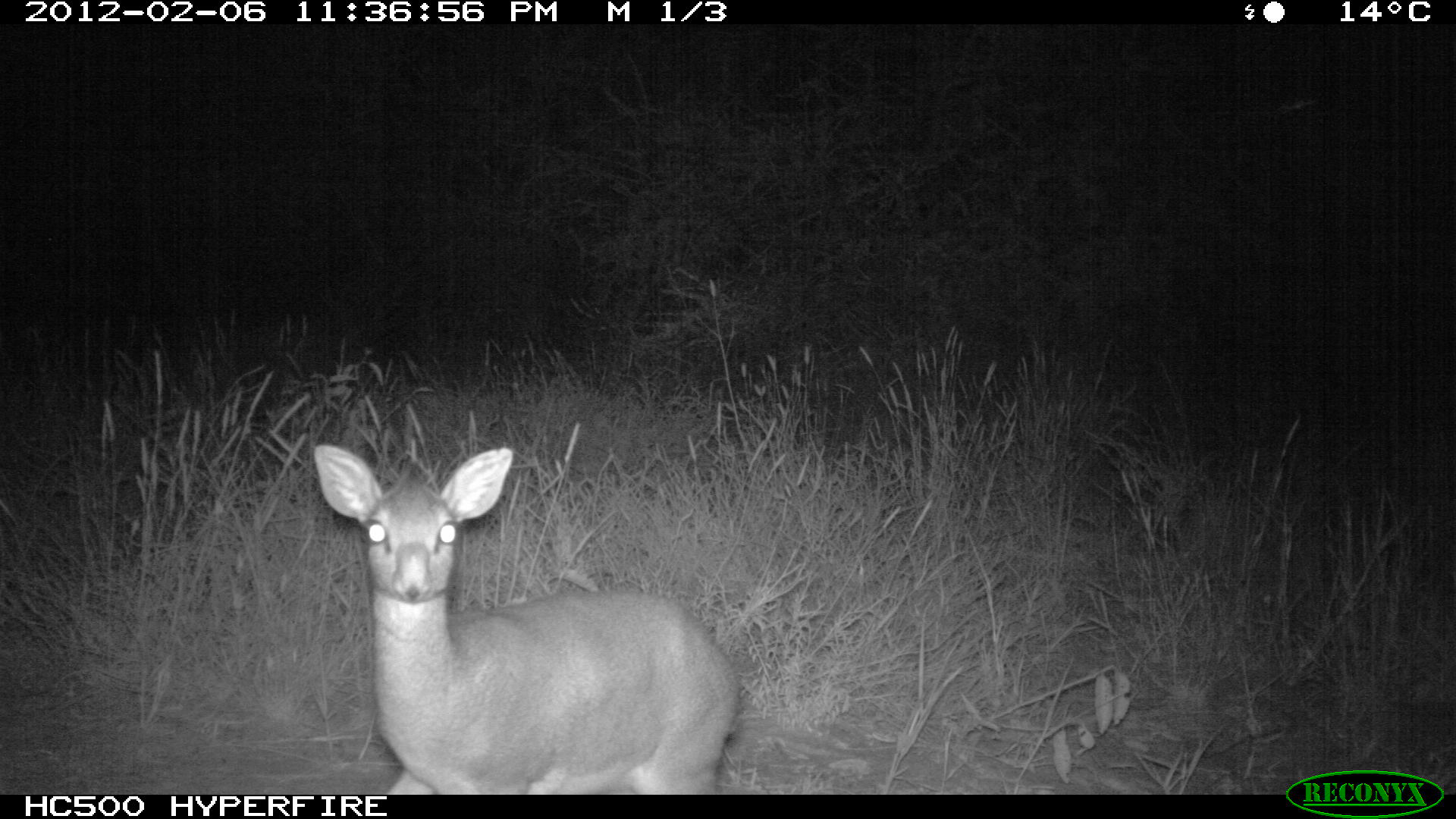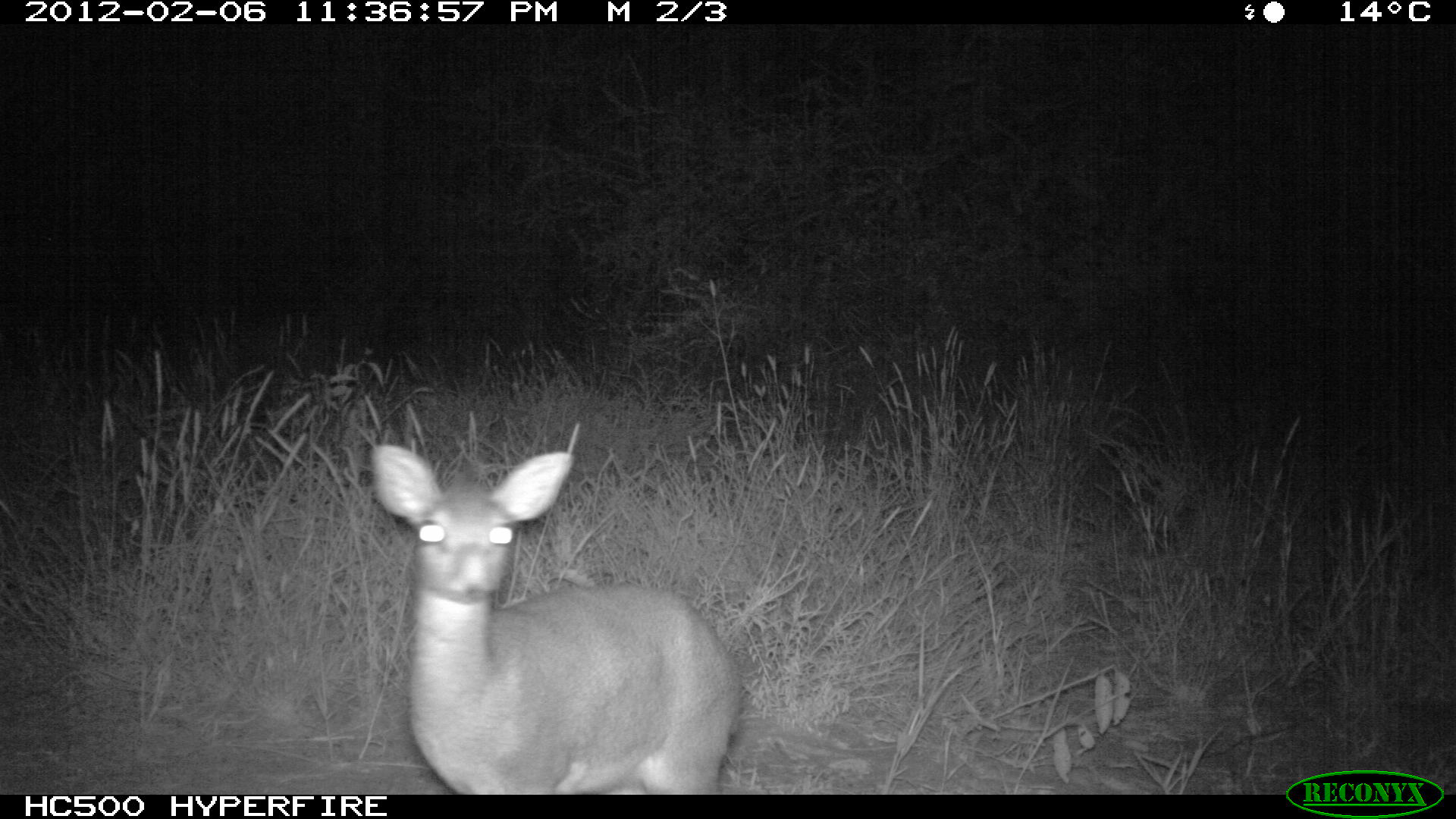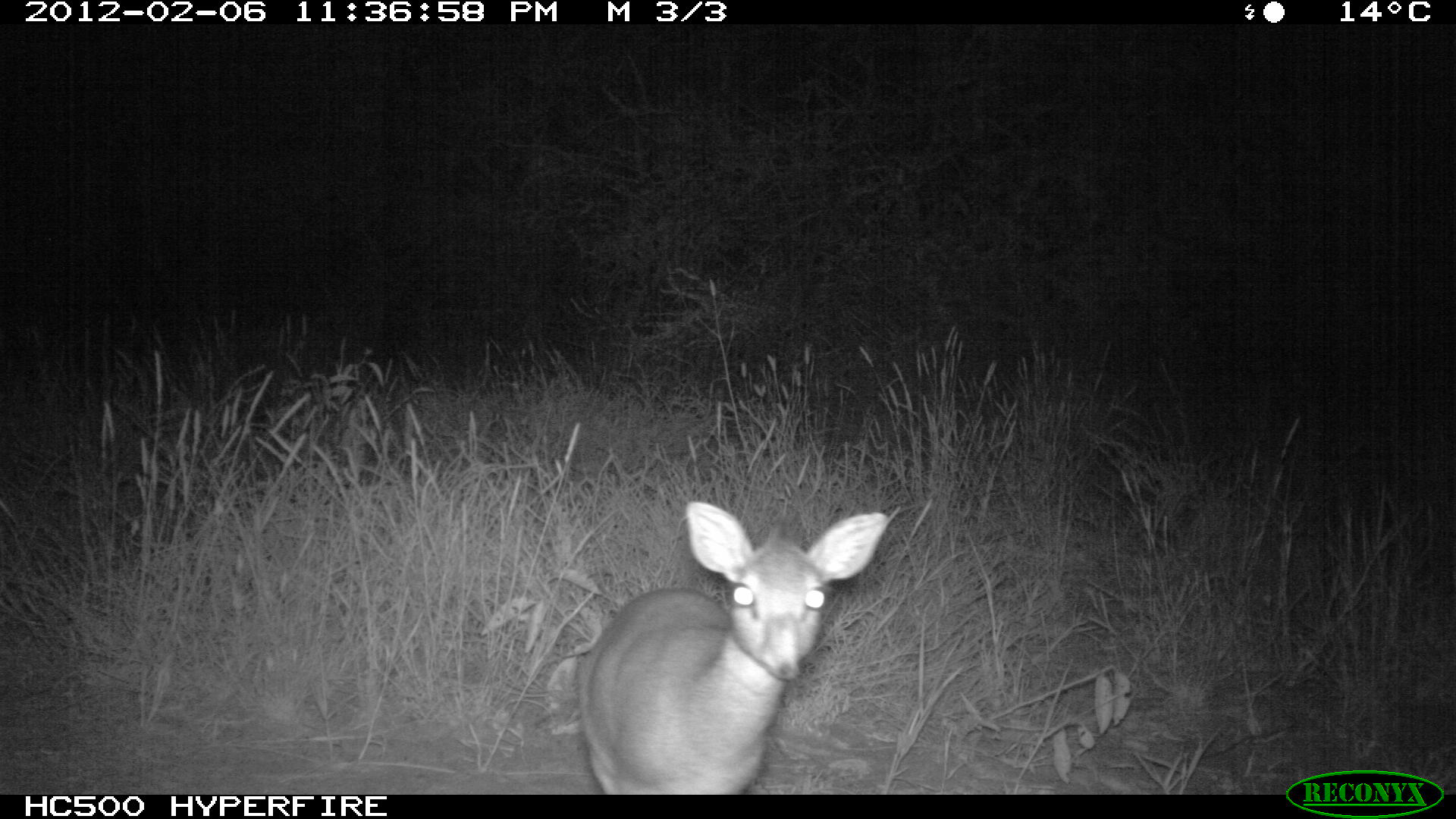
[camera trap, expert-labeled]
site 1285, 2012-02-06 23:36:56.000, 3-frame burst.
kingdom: Animalia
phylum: Chordata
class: Mammalia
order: Artiodactyla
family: Bovidae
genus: Madoqua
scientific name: Madoqua guentheri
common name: günther's dik-dik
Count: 1.